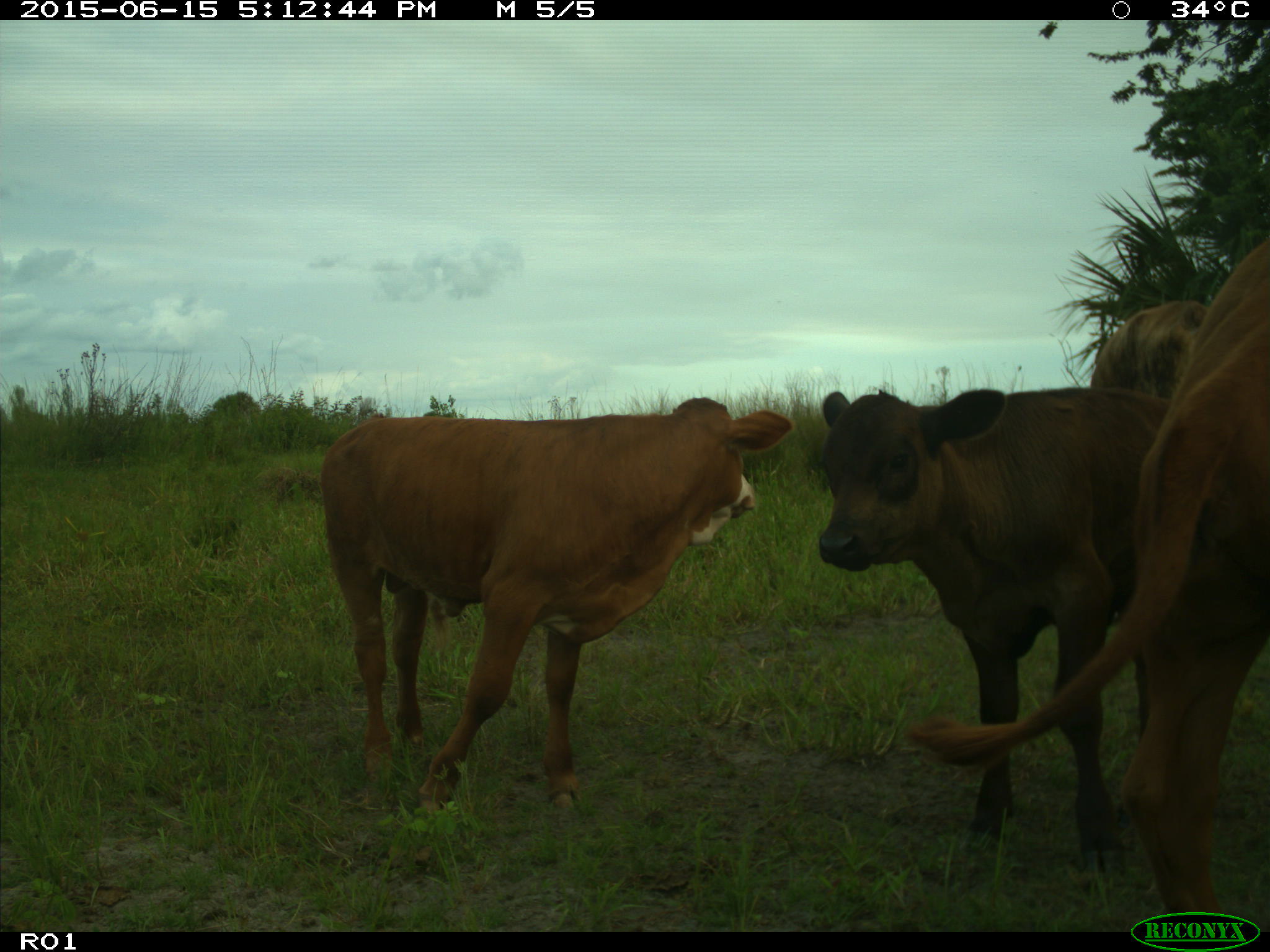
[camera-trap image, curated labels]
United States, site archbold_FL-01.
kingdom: Animalia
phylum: Chordata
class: Mammalia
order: Artiodactyla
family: Bovidae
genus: Bos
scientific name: Bos taurus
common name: domestic cow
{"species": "Bos taurus (domestic cow)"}